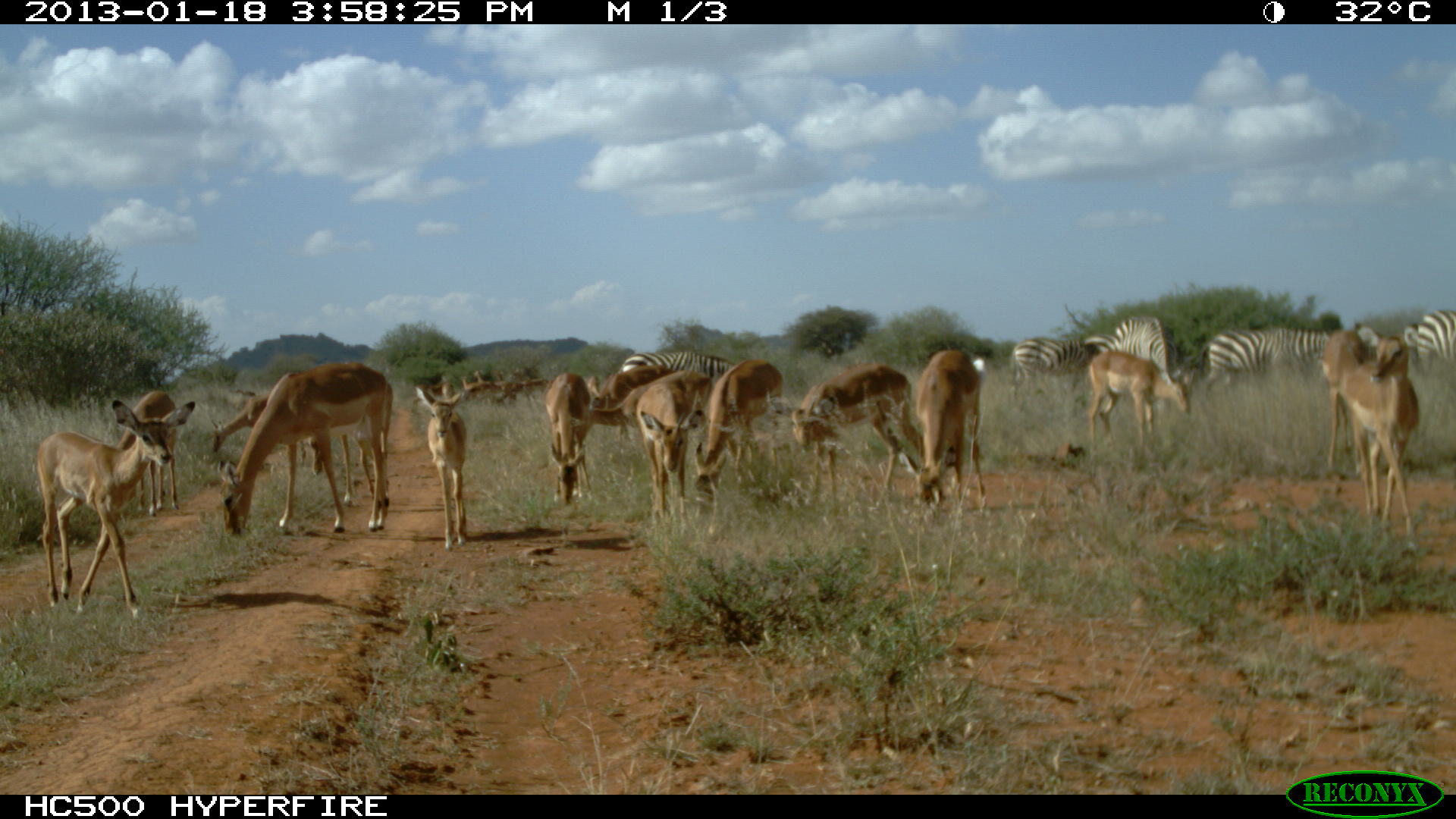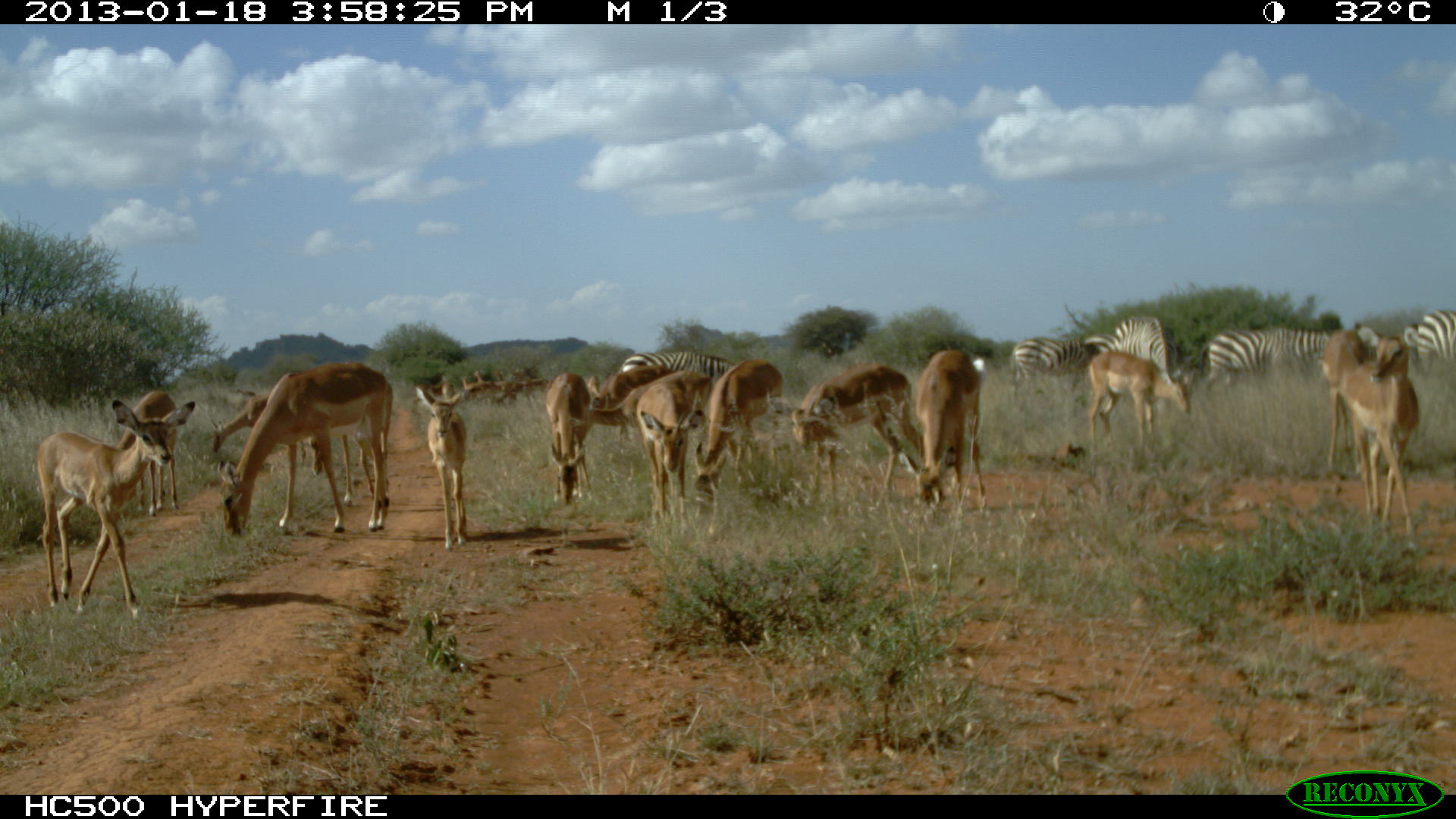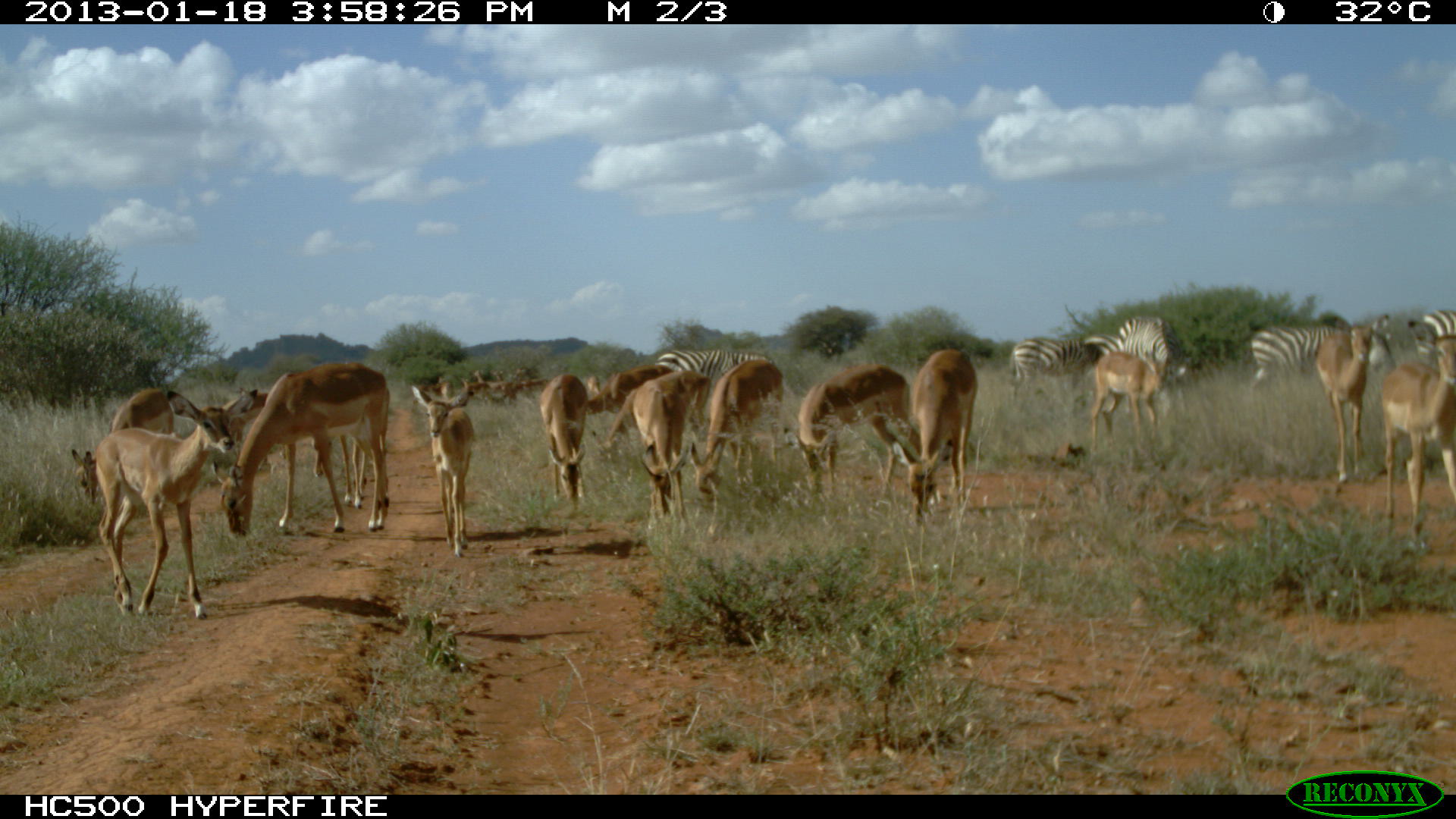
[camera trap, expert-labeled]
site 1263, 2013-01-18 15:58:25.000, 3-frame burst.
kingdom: Animalia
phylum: Chordata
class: Mammalia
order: Perissodactyla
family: Equidae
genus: Equus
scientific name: Equus quagga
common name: plains zebra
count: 5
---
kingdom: Animalia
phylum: Chordata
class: Mammalia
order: Artiodactyla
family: Bovidae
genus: Aepyceros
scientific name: Aepyceros melampus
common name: impala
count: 21